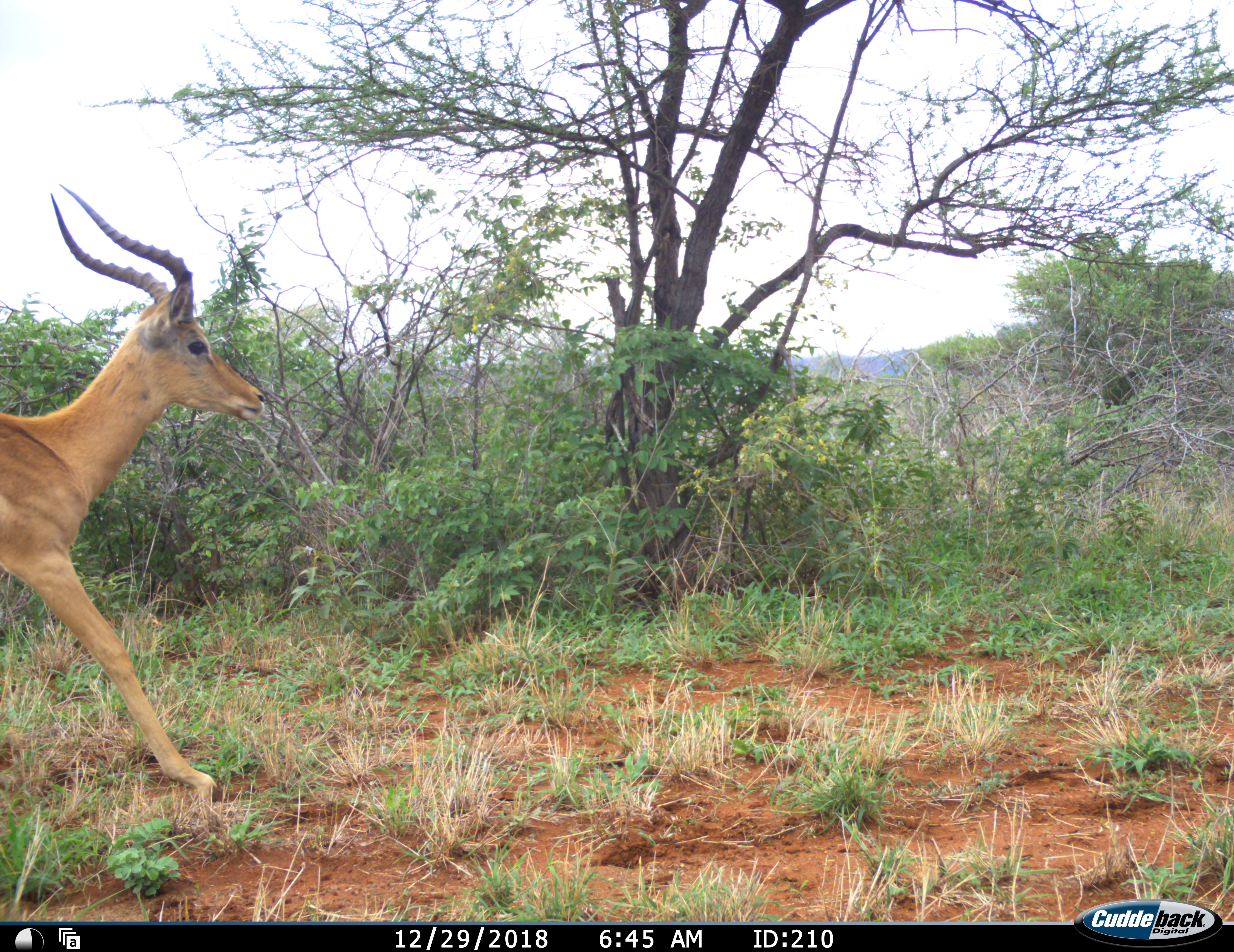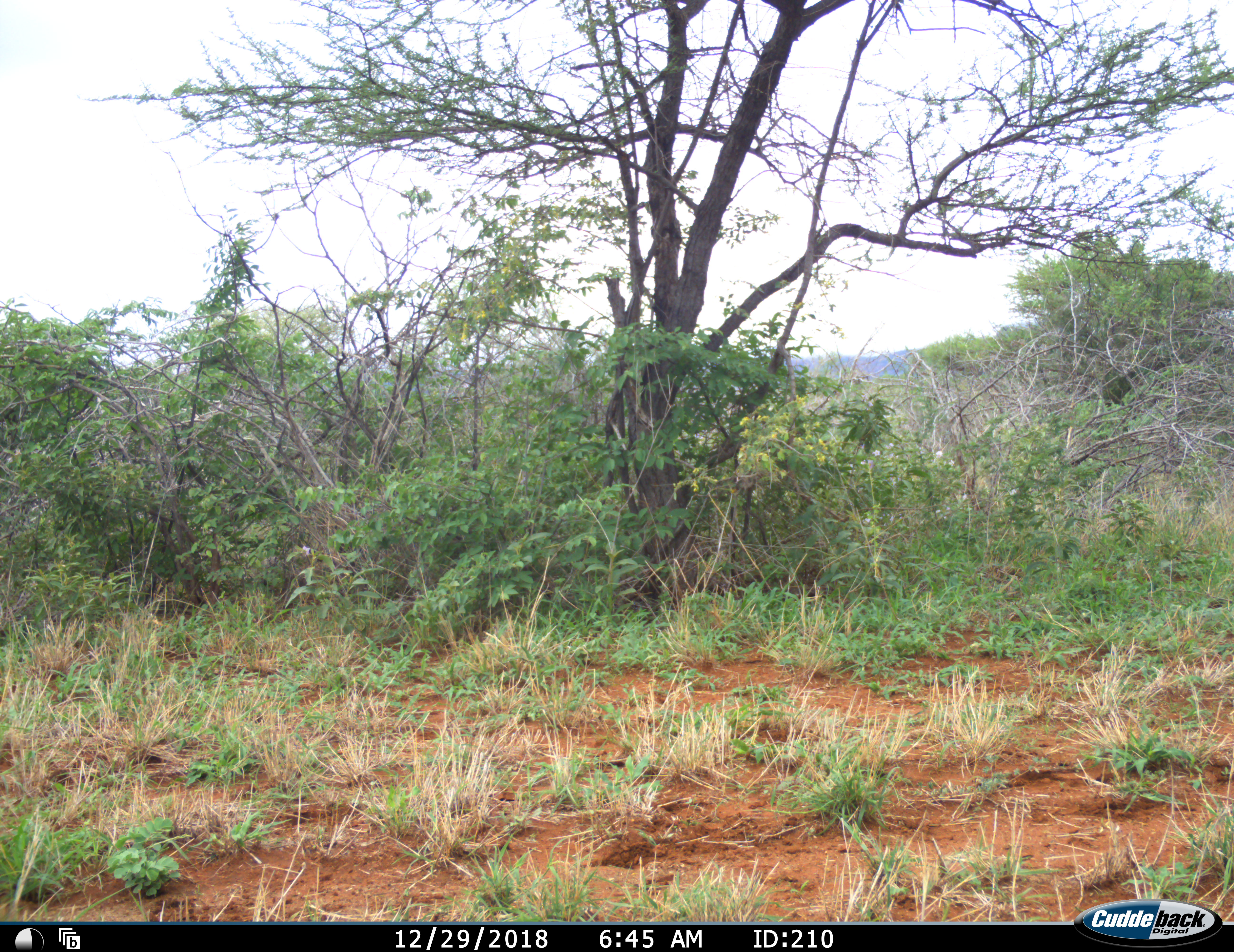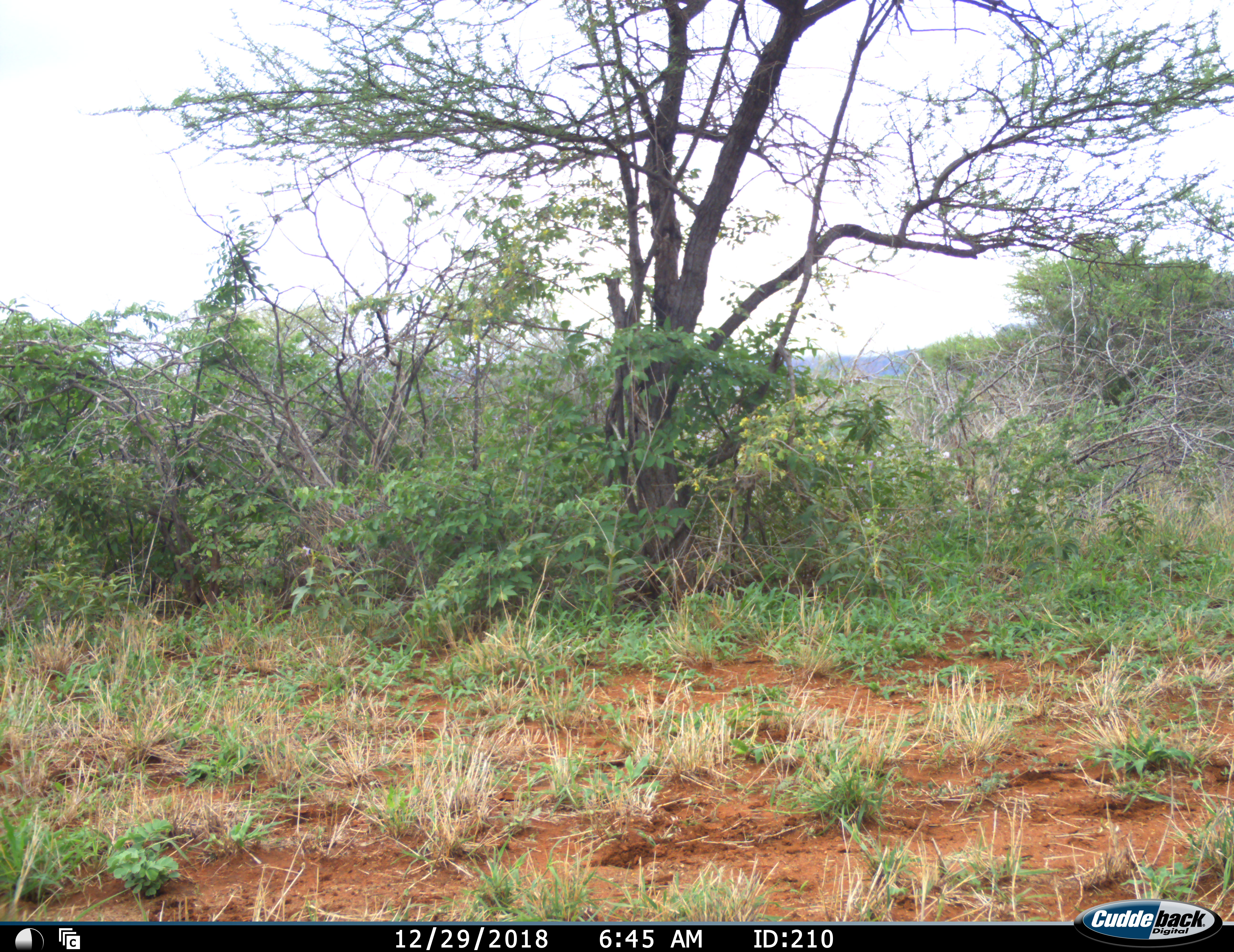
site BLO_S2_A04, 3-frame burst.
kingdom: Animalia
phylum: Chordata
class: Mammalia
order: Artiodactyla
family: Bovidae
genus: Aepyceros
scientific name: Aepyceros melampus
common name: impala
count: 1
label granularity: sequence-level